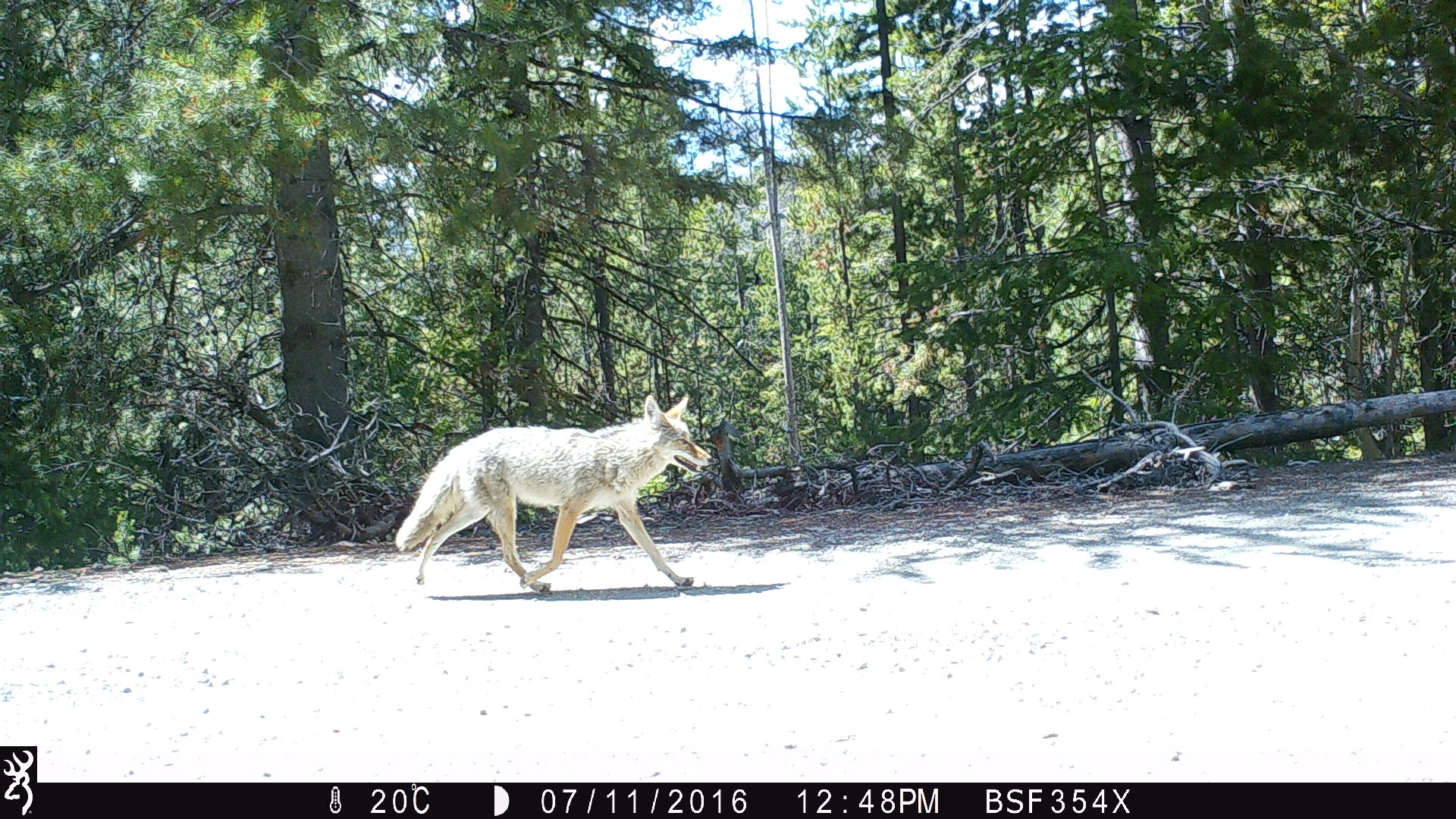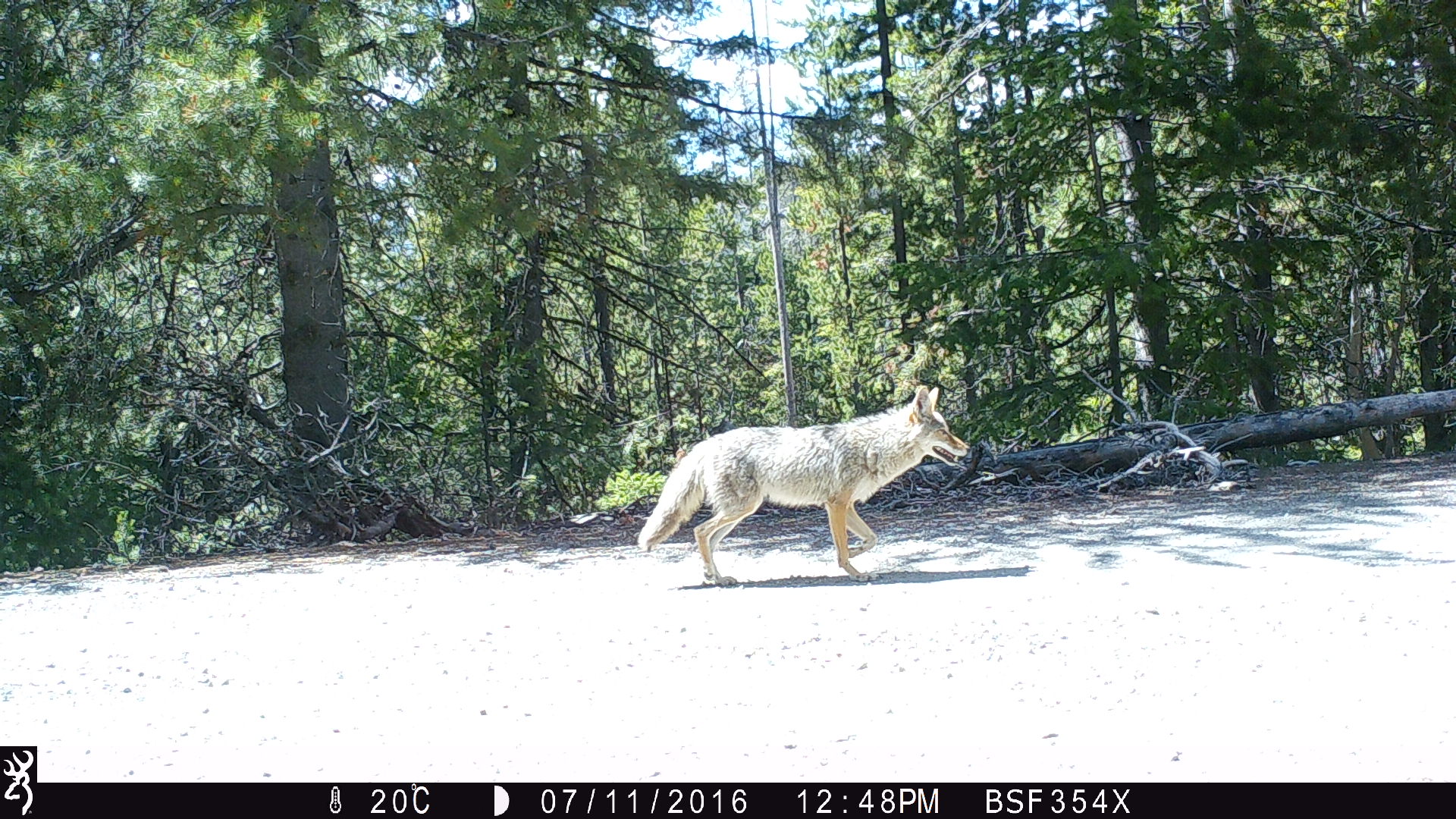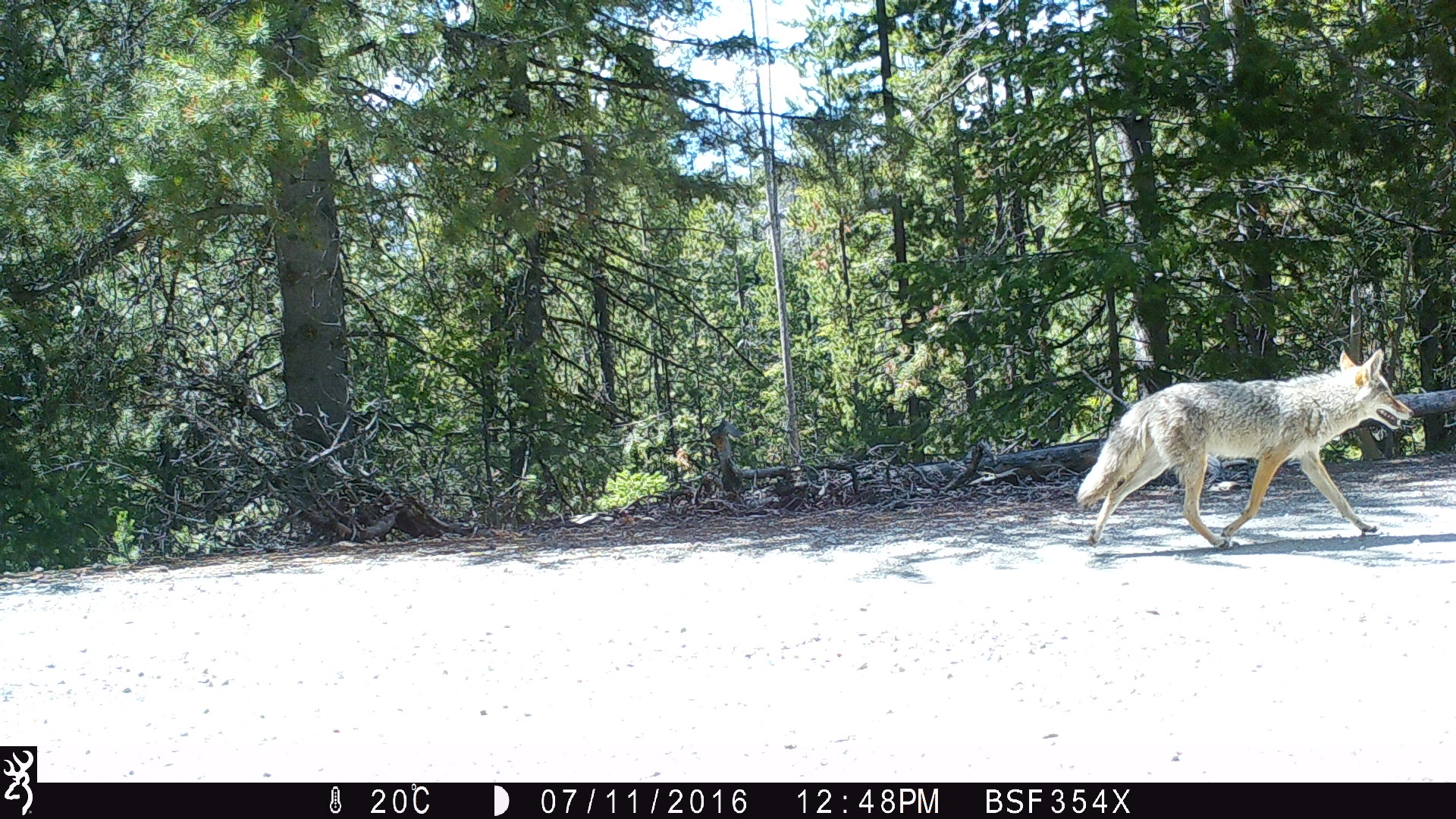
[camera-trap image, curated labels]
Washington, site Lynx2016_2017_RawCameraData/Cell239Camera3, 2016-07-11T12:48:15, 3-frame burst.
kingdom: Animalia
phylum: Chordata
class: Mammalia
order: Carnivora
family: Canidae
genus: Canis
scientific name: Canis latrans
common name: coyote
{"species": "Canis latrans (coyote)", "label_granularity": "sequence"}